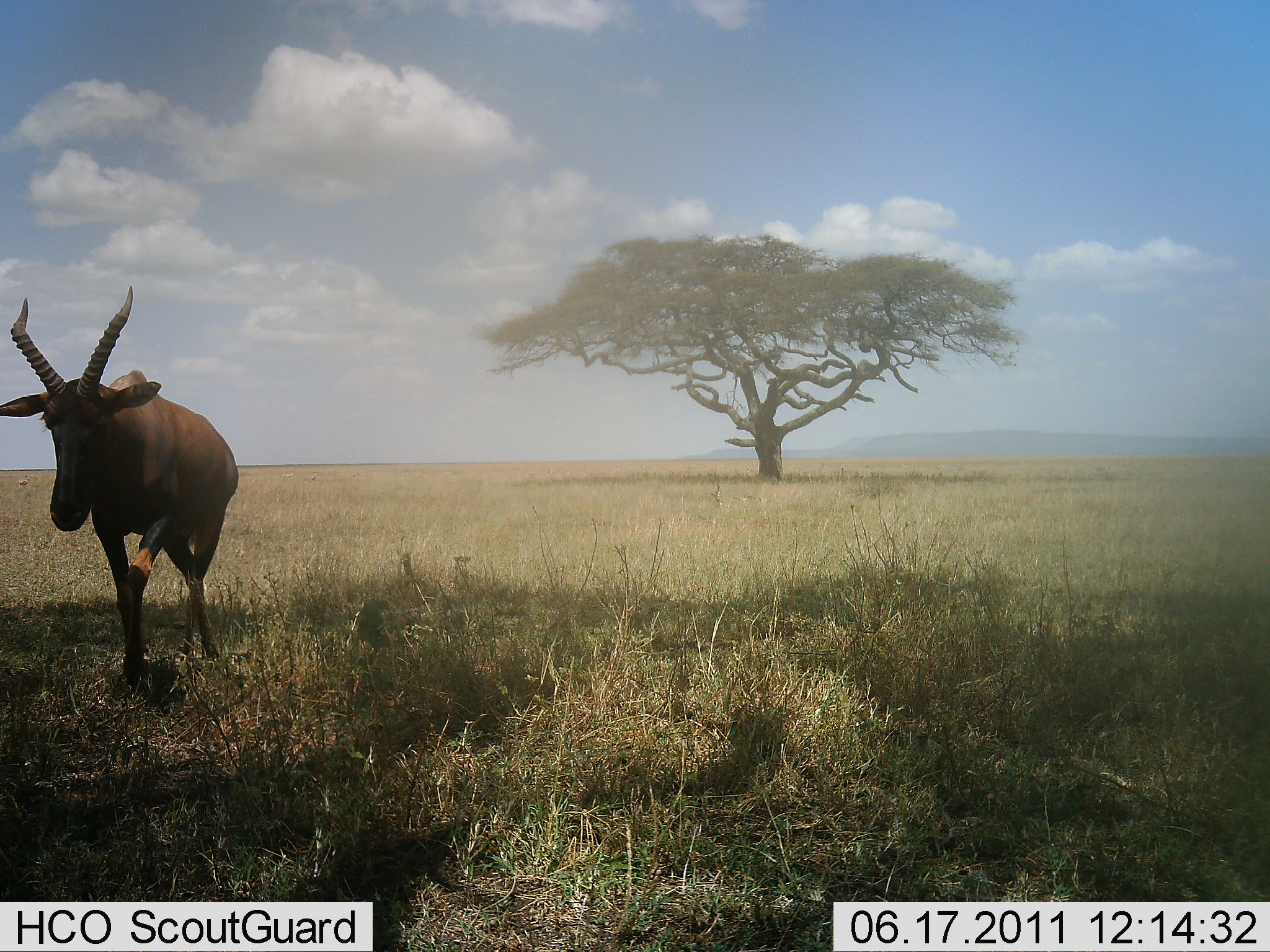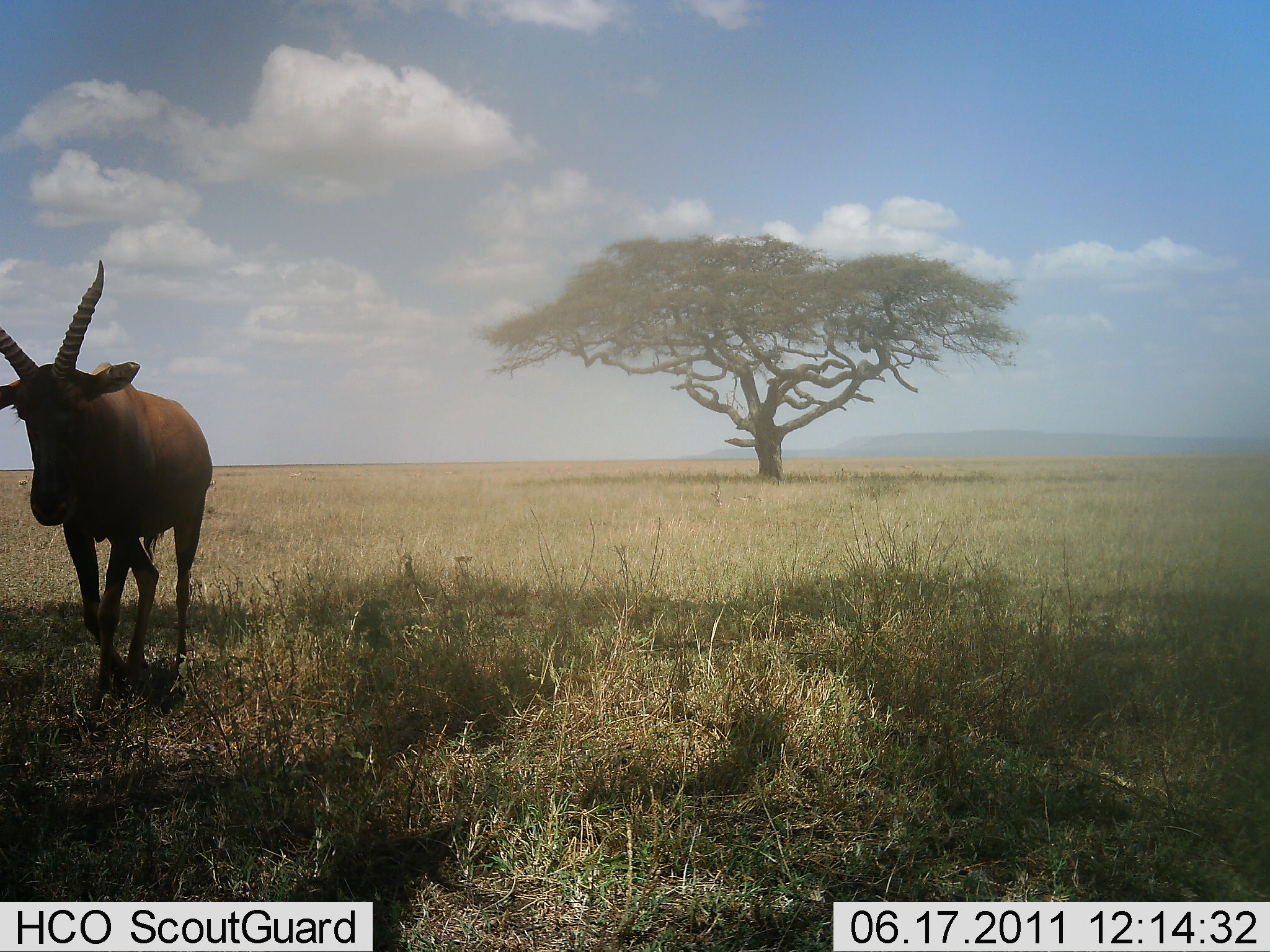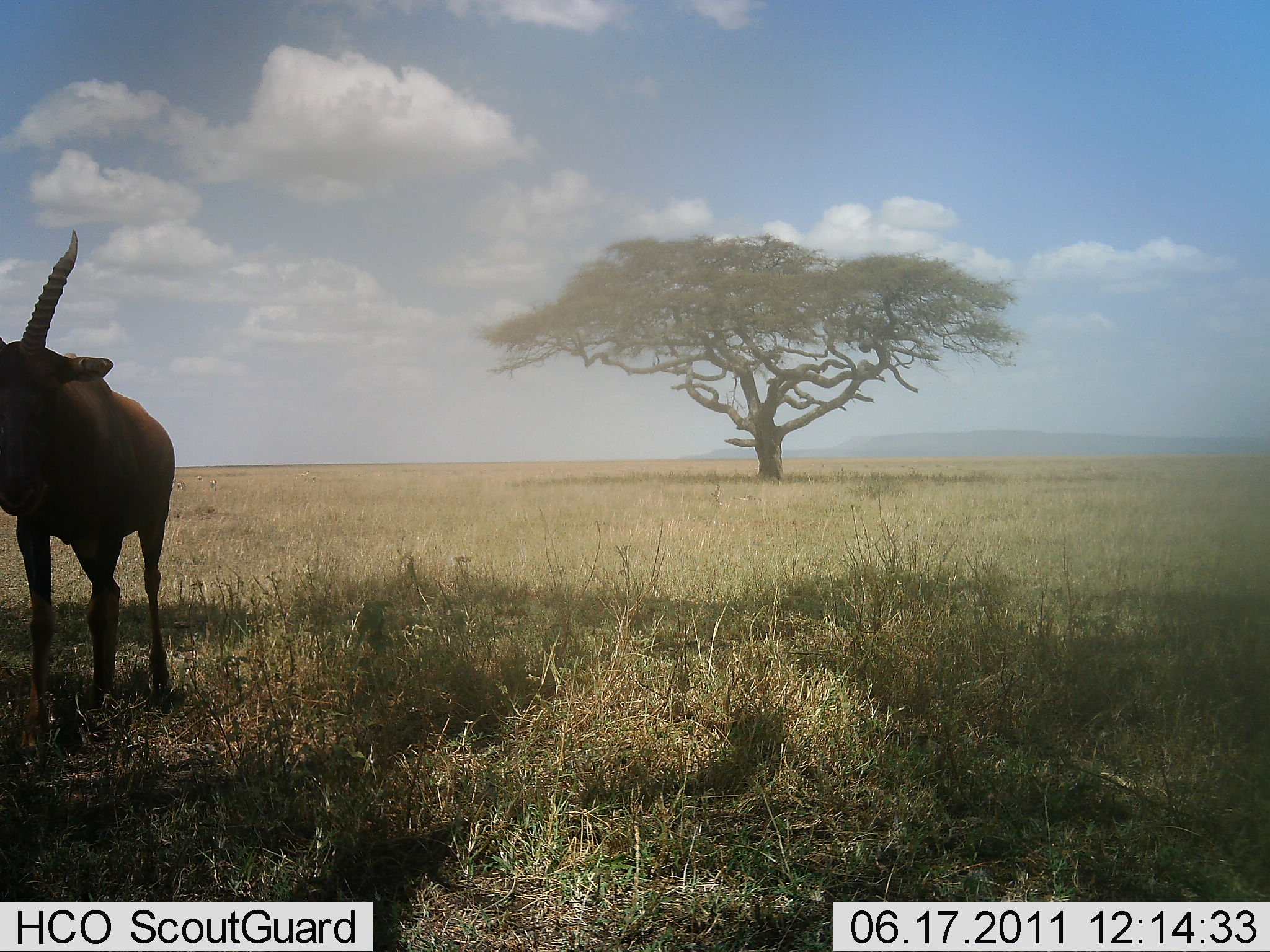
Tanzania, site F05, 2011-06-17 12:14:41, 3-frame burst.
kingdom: Animalia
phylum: Chordata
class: Mammalia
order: Artiodactyla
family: Bovidae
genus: Damaliscus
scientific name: Damaliscus lunatus jimela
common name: topi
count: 1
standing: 11%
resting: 0%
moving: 89%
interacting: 0%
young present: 0%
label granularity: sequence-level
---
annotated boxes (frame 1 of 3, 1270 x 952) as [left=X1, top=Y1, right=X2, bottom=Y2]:
animal: [left=0, top=286, right=240, bottom=700]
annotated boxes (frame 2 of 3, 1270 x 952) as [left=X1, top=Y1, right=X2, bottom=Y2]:
animal: [left=0, top=261, right=214, bottom=714]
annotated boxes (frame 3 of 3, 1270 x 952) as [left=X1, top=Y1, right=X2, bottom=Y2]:
animal: [left=0, top=231, right=176, bottom=757]